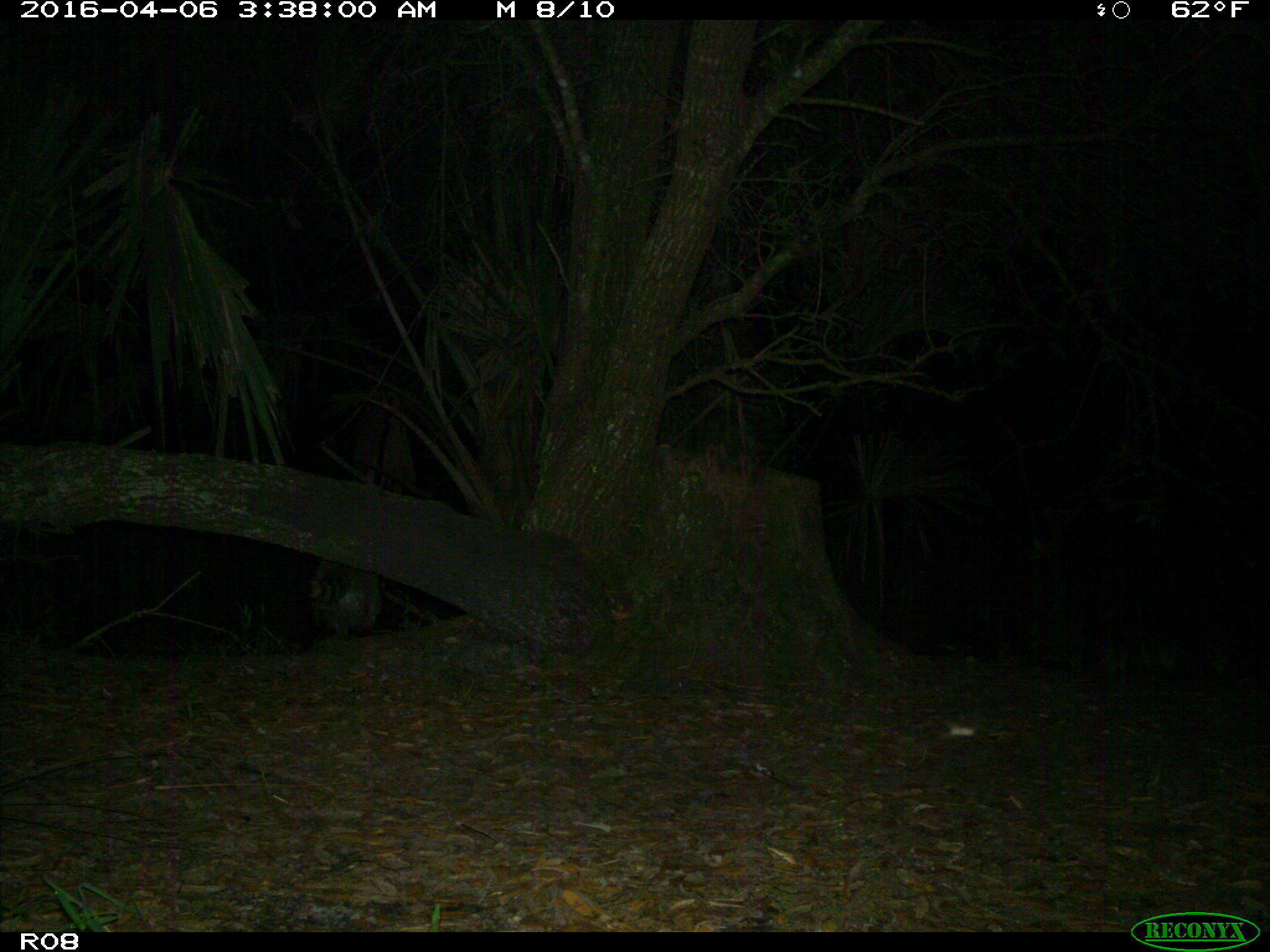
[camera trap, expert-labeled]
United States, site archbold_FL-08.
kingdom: Animalia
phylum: Chordata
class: Mammalia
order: Carnivora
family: Procyonidae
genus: Procyon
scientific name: Procyon lotor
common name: common raccoon